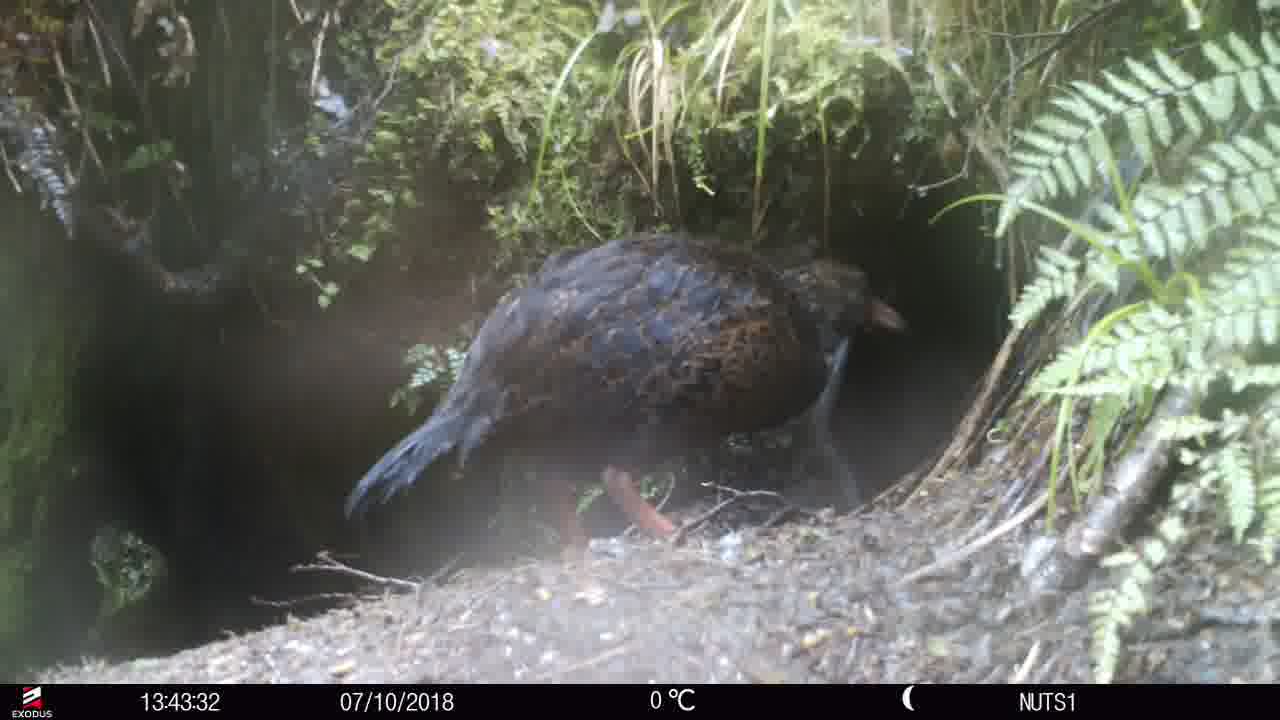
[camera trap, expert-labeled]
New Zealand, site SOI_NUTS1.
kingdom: Animalia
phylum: Chordata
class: Aves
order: Gruiformes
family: Rallidae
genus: Gallirallus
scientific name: Gallirallus australis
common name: weka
Weka (Gallirallus australis).